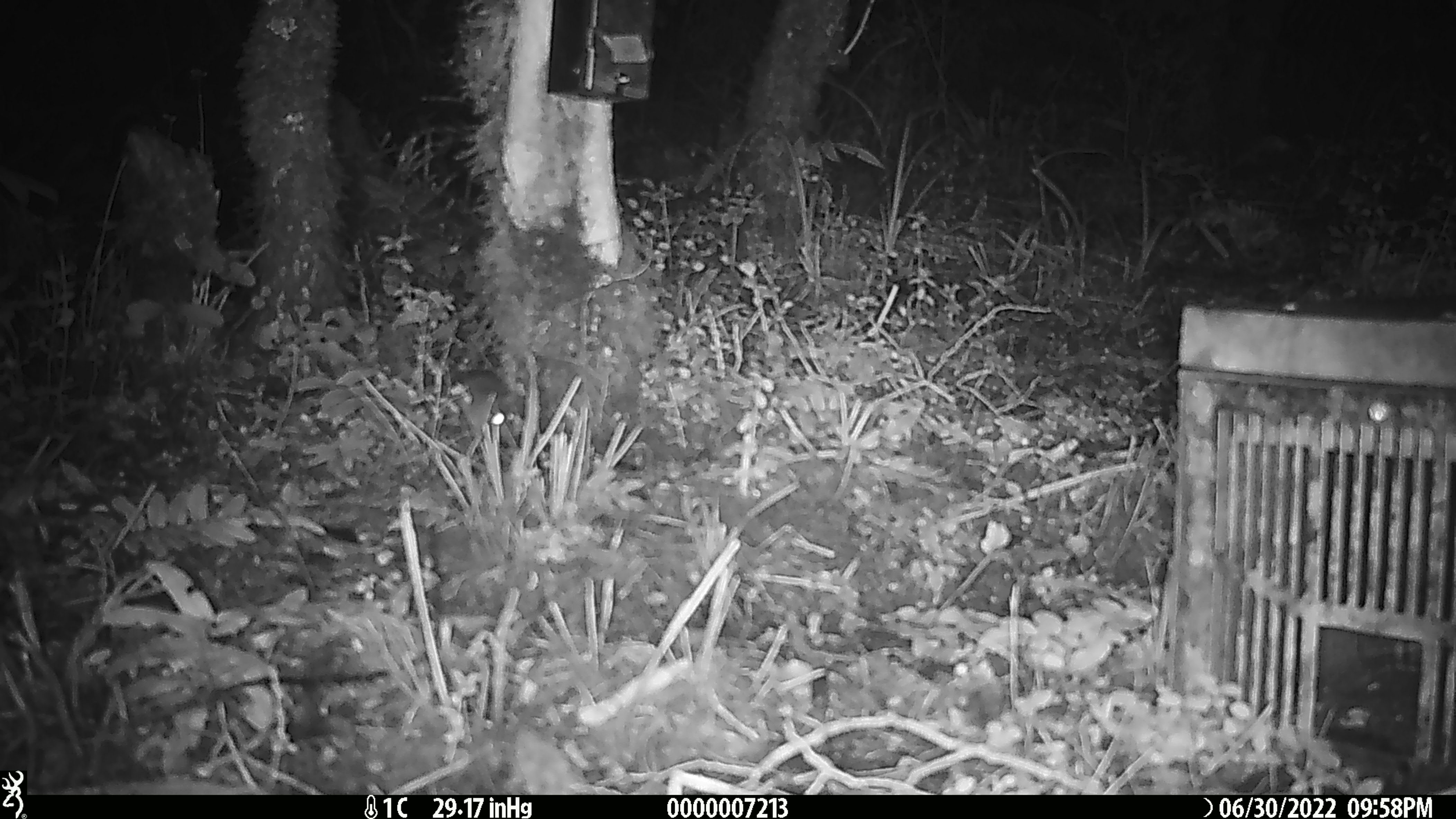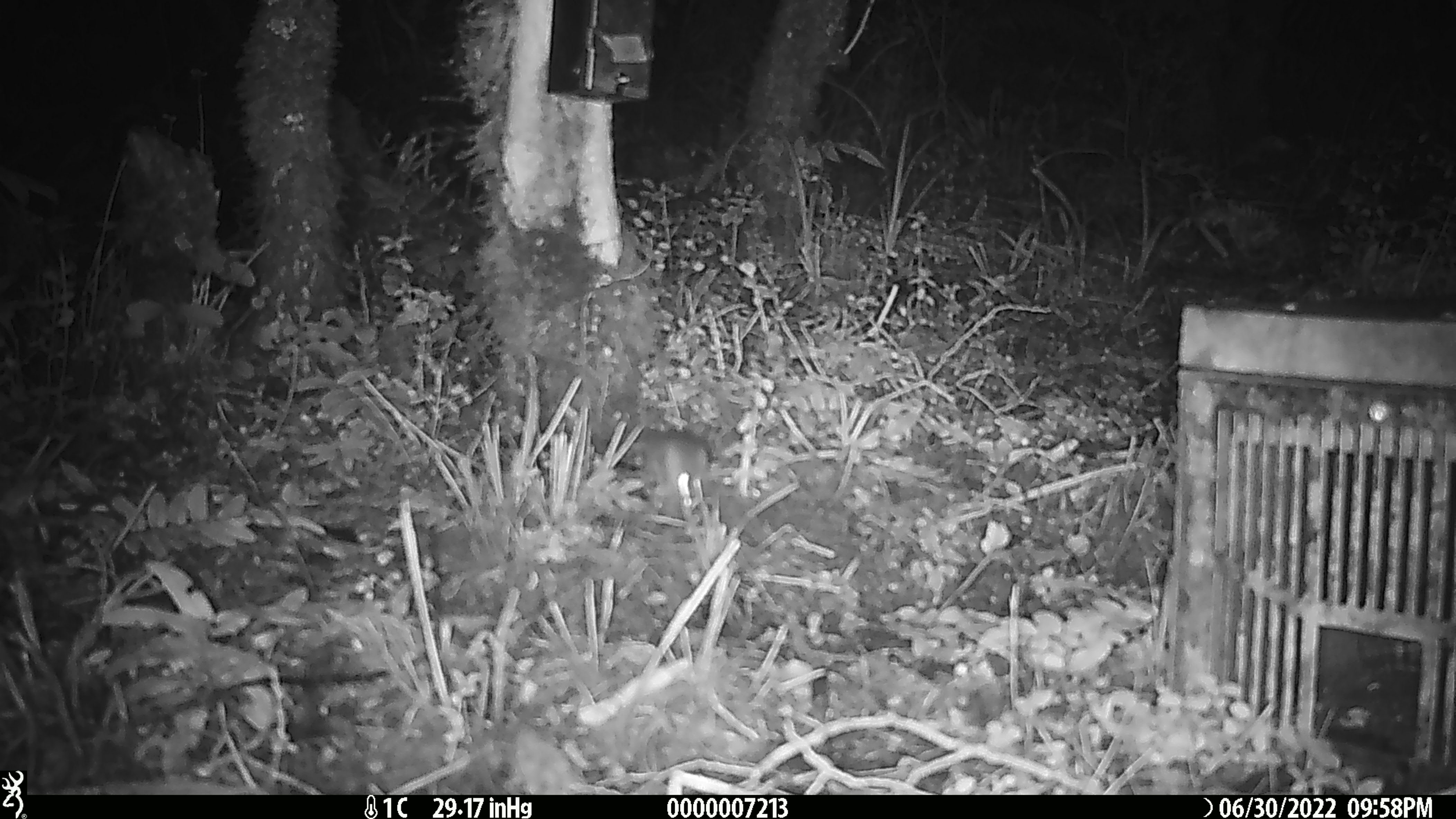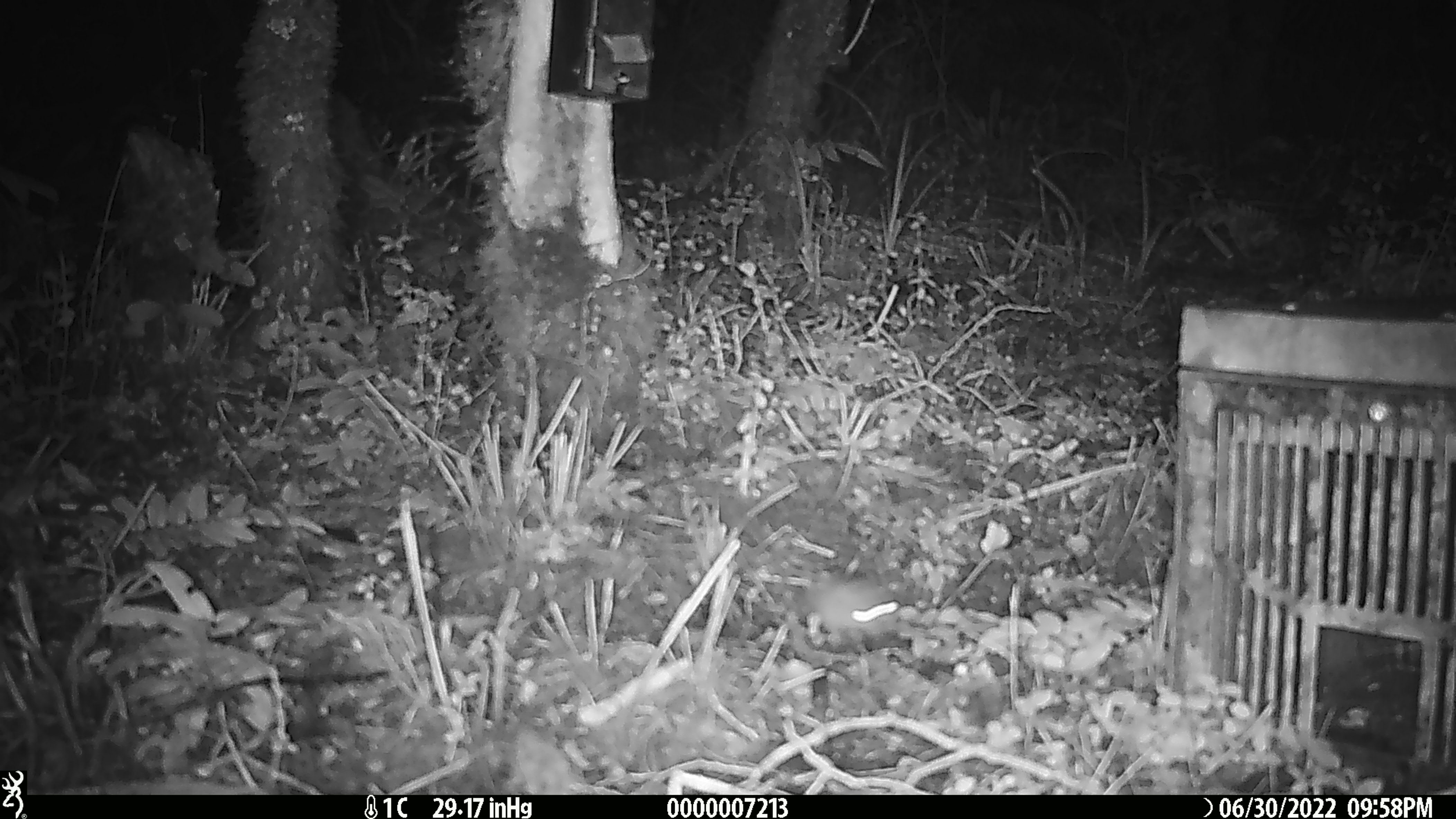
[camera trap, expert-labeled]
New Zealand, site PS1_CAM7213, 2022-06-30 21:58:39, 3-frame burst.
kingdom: Animalia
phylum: Chordata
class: Mammalia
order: Rodentia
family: Muridae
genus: Mus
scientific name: Mus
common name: mouse